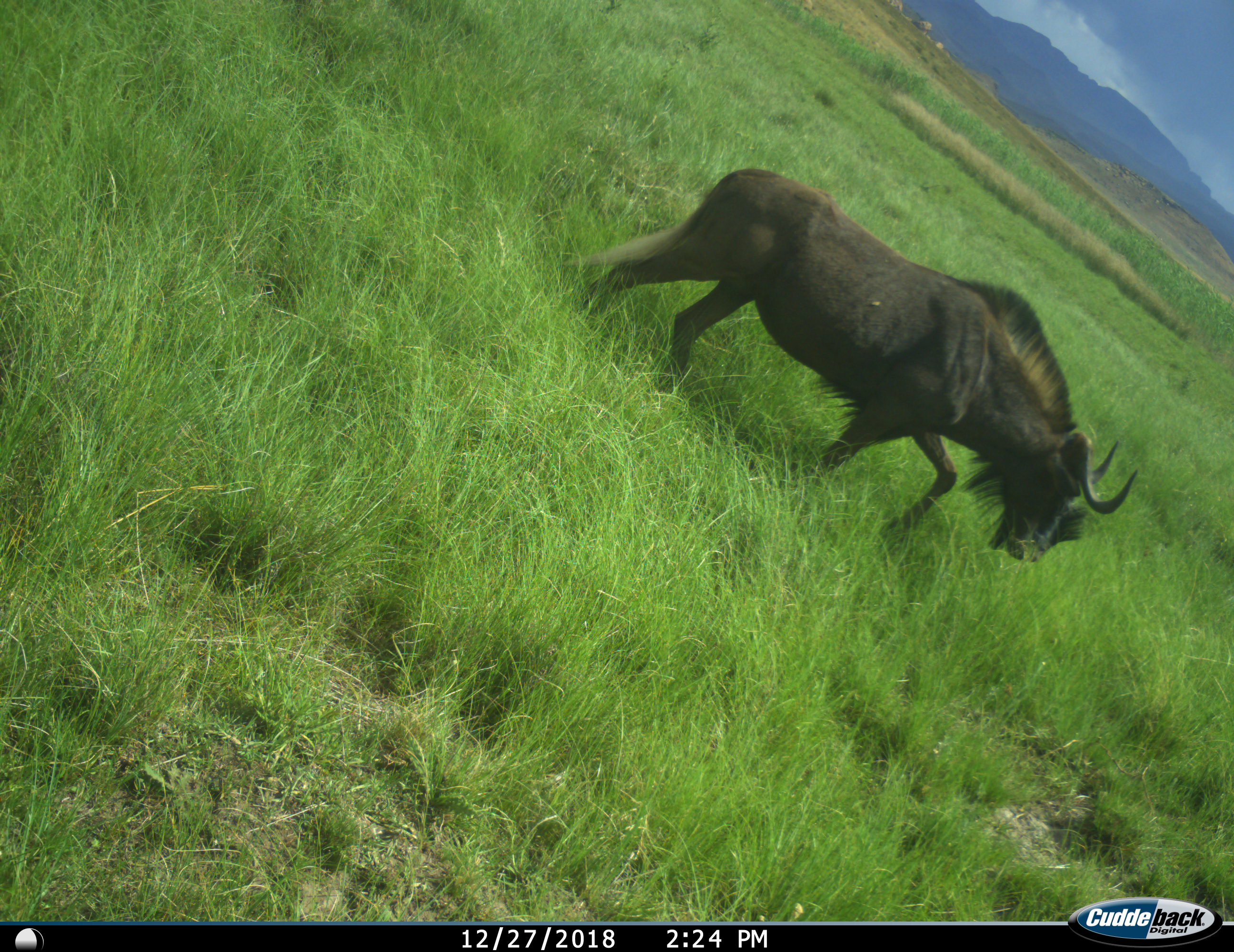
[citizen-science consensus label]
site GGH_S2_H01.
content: unidentified animal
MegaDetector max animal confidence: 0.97